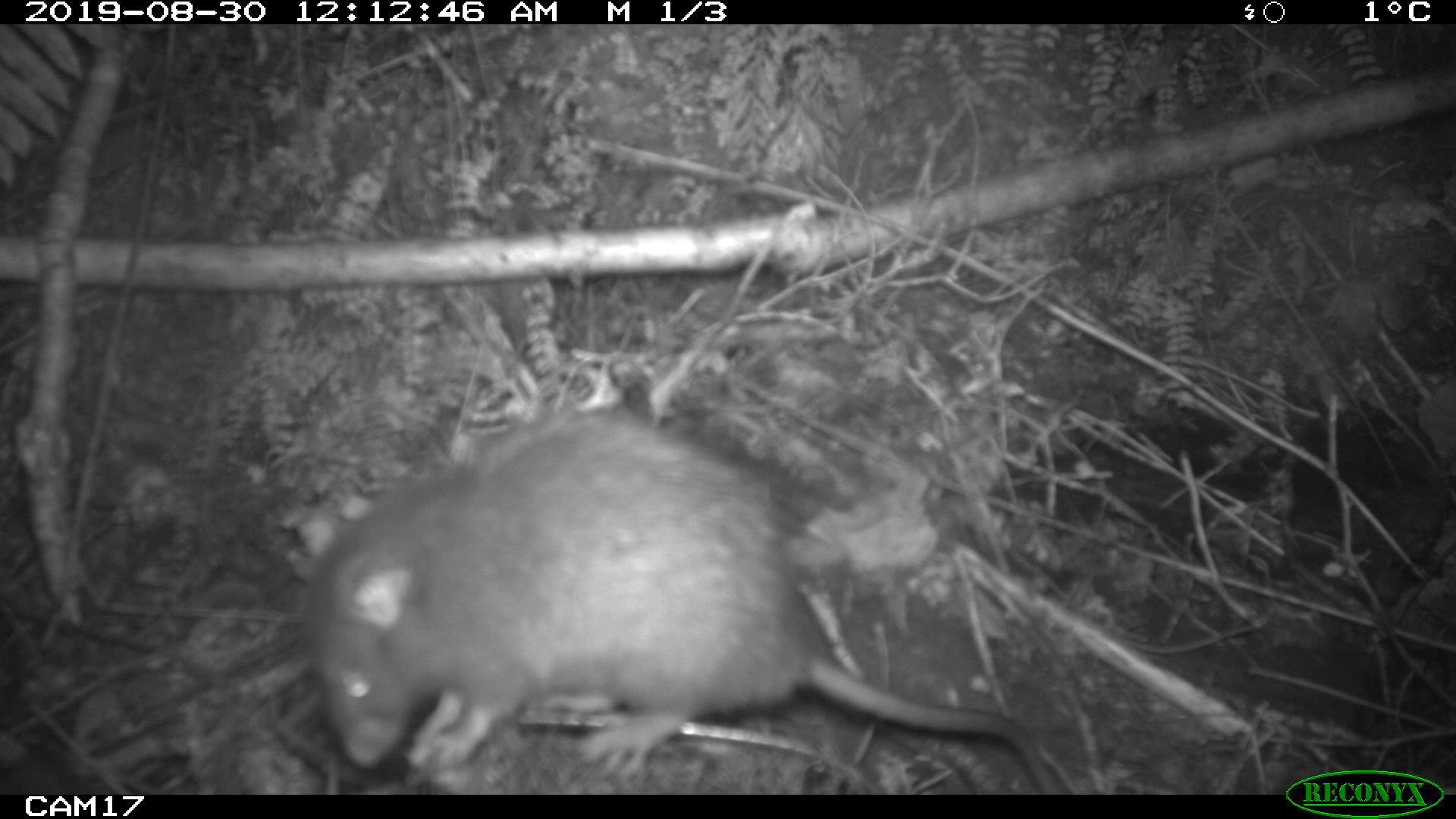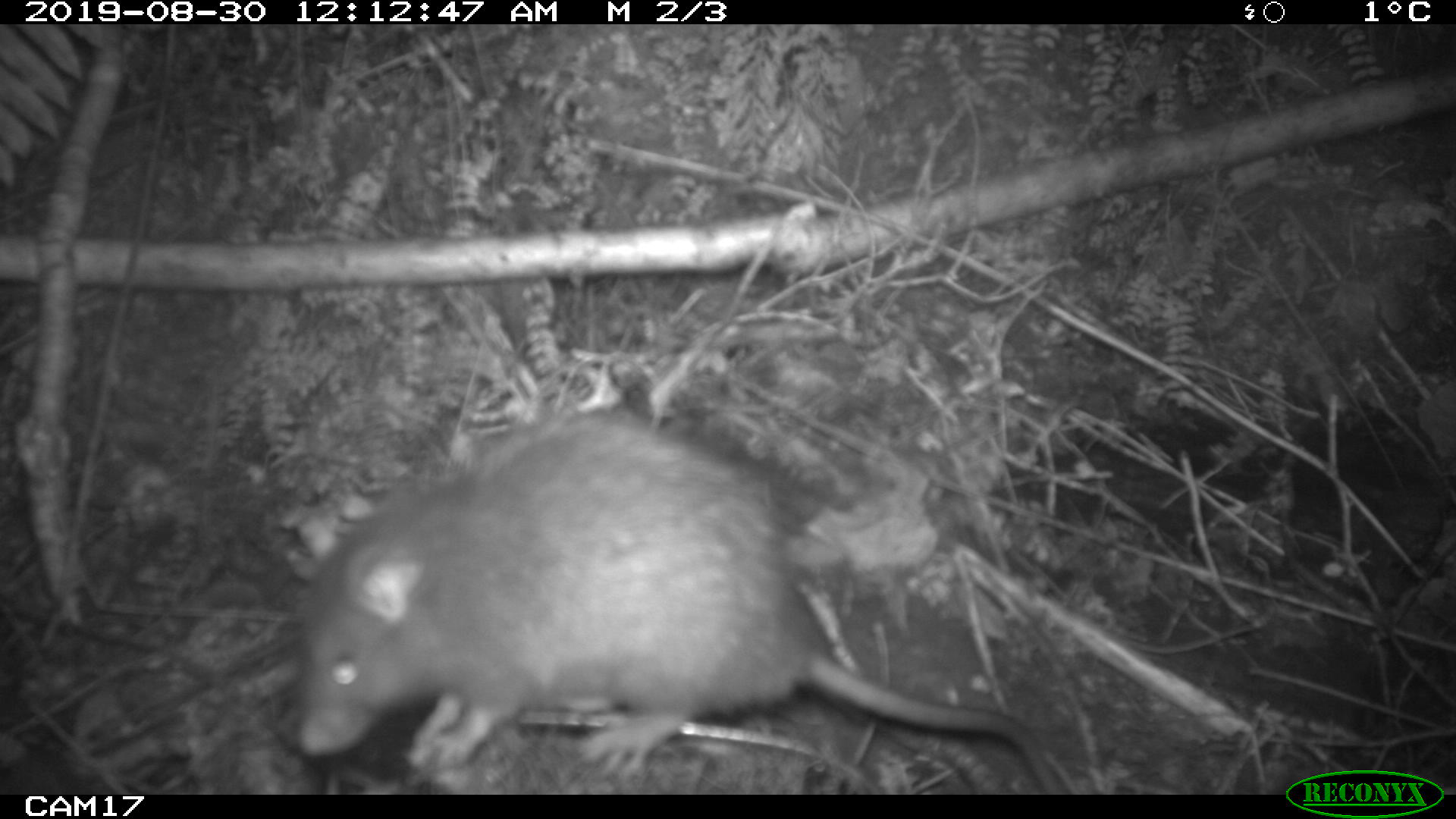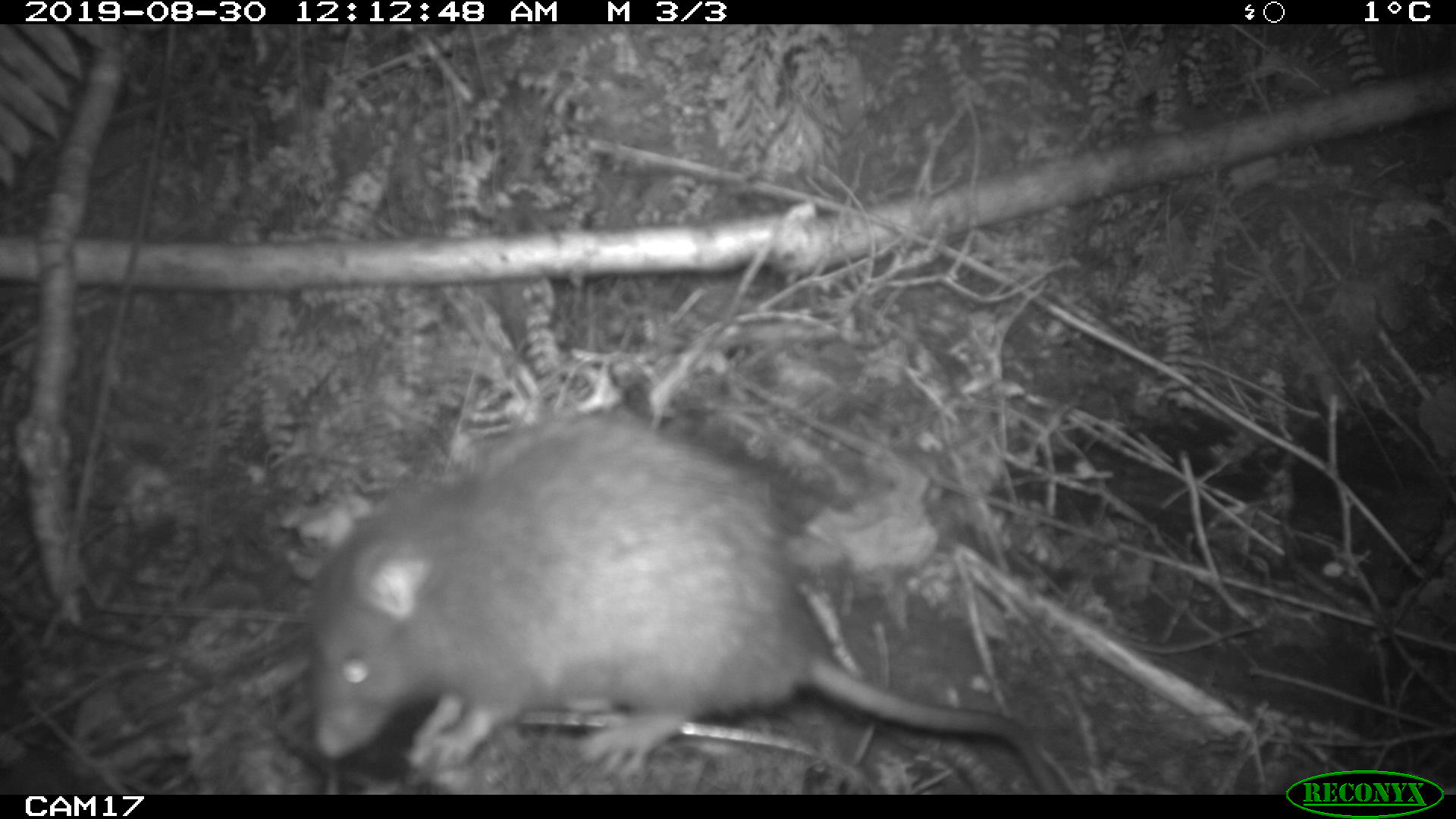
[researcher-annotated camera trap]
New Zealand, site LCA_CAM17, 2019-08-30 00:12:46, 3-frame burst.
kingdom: Animalia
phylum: Chordata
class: Mammalia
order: Rodentia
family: Muridae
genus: Rattus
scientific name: Rattus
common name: rat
Rat (Rattus).